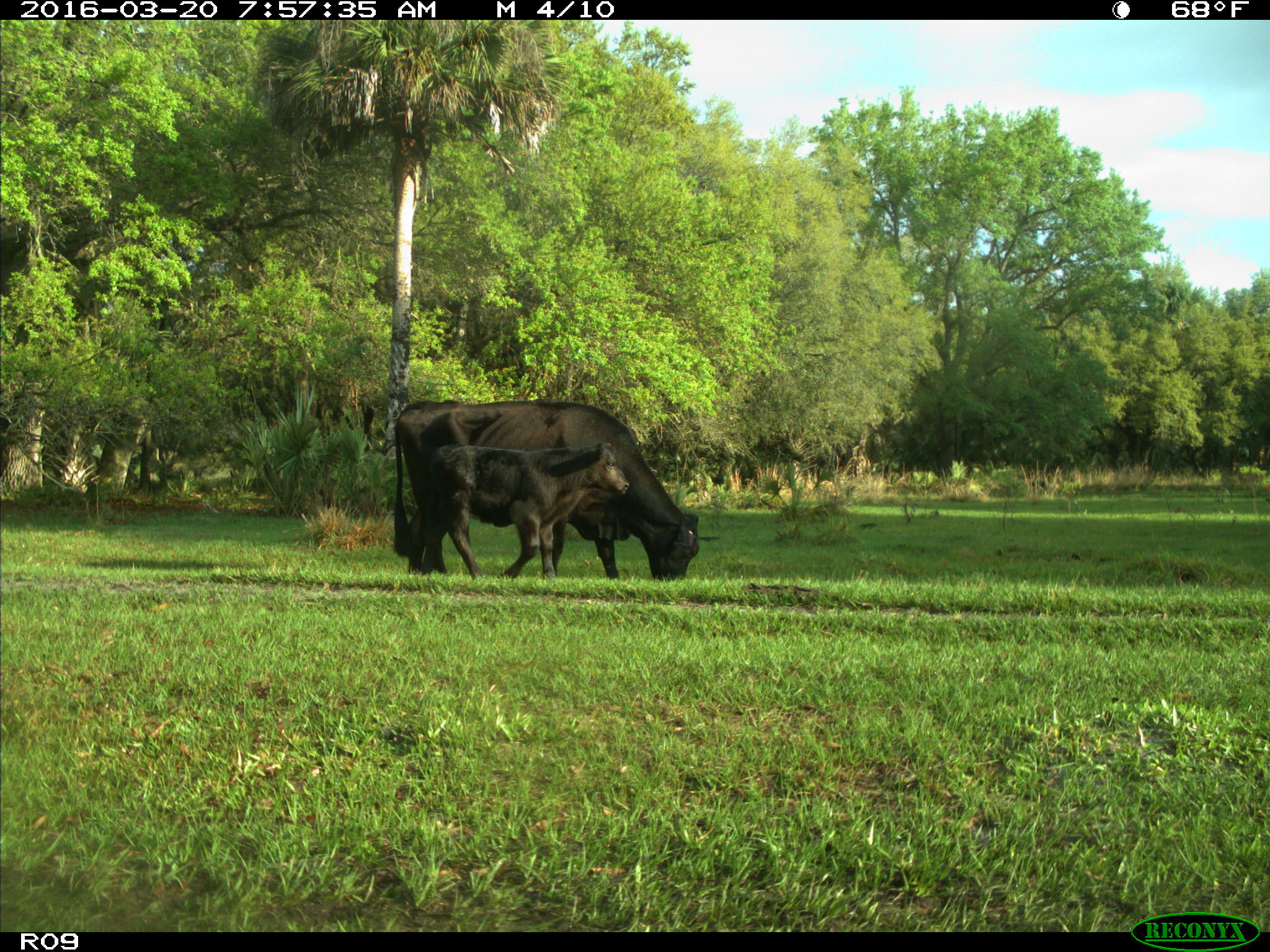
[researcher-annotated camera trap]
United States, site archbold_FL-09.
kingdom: Animalia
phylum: Chordata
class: Mammalia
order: Artiodactyla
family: Bovidae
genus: Bos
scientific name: Bos taurus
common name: domestic cow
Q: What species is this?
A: Bos taurus (domestic cow).